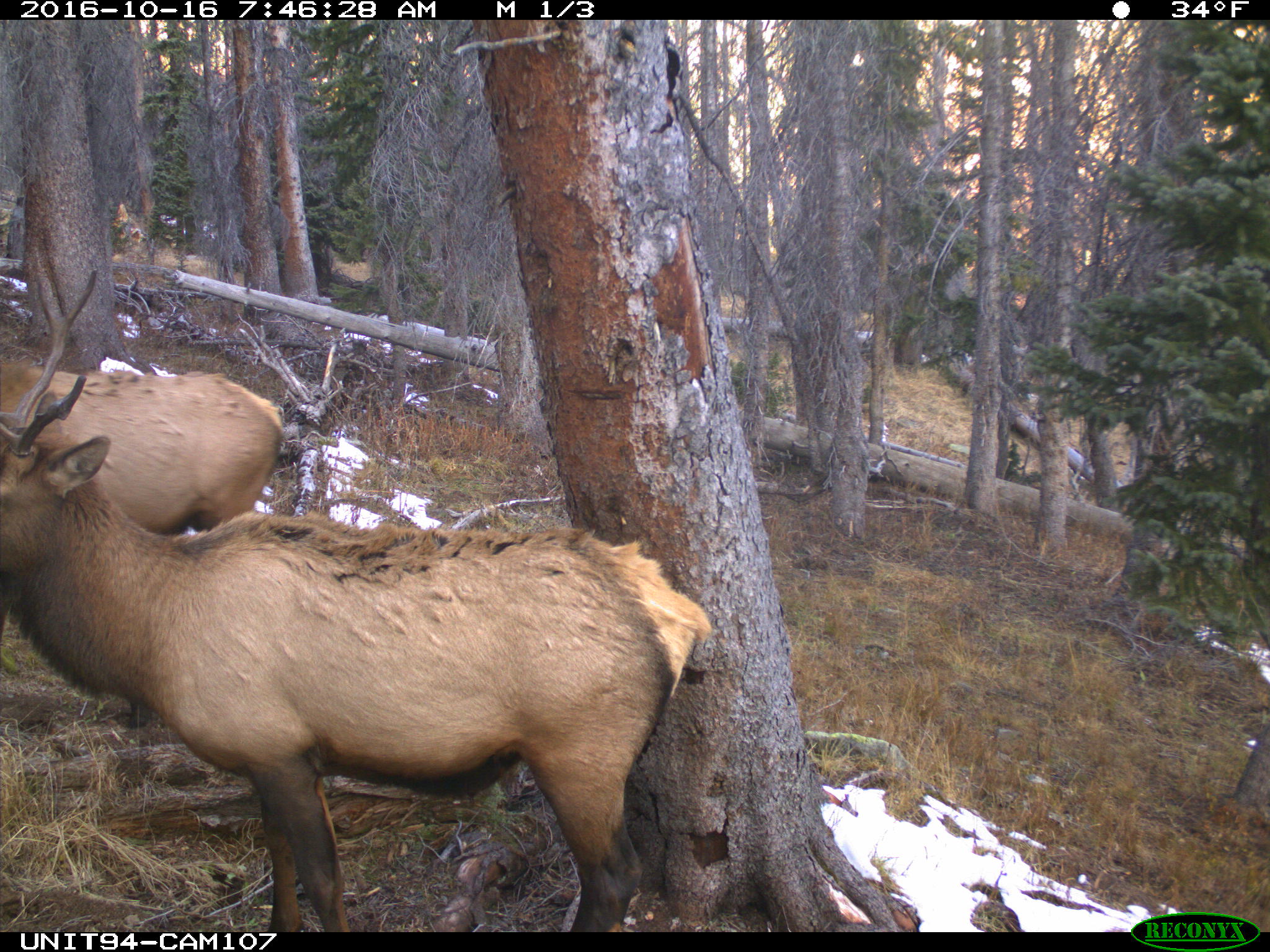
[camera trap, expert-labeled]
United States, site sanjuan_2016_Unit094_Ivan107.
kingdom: Animalia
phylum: Chordata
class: Mammalia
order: Artiodactyla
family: Cervidae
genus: Cervus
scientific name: Cervus elaphus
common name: red deer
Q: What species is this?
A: Cervus elaphus (red deer).